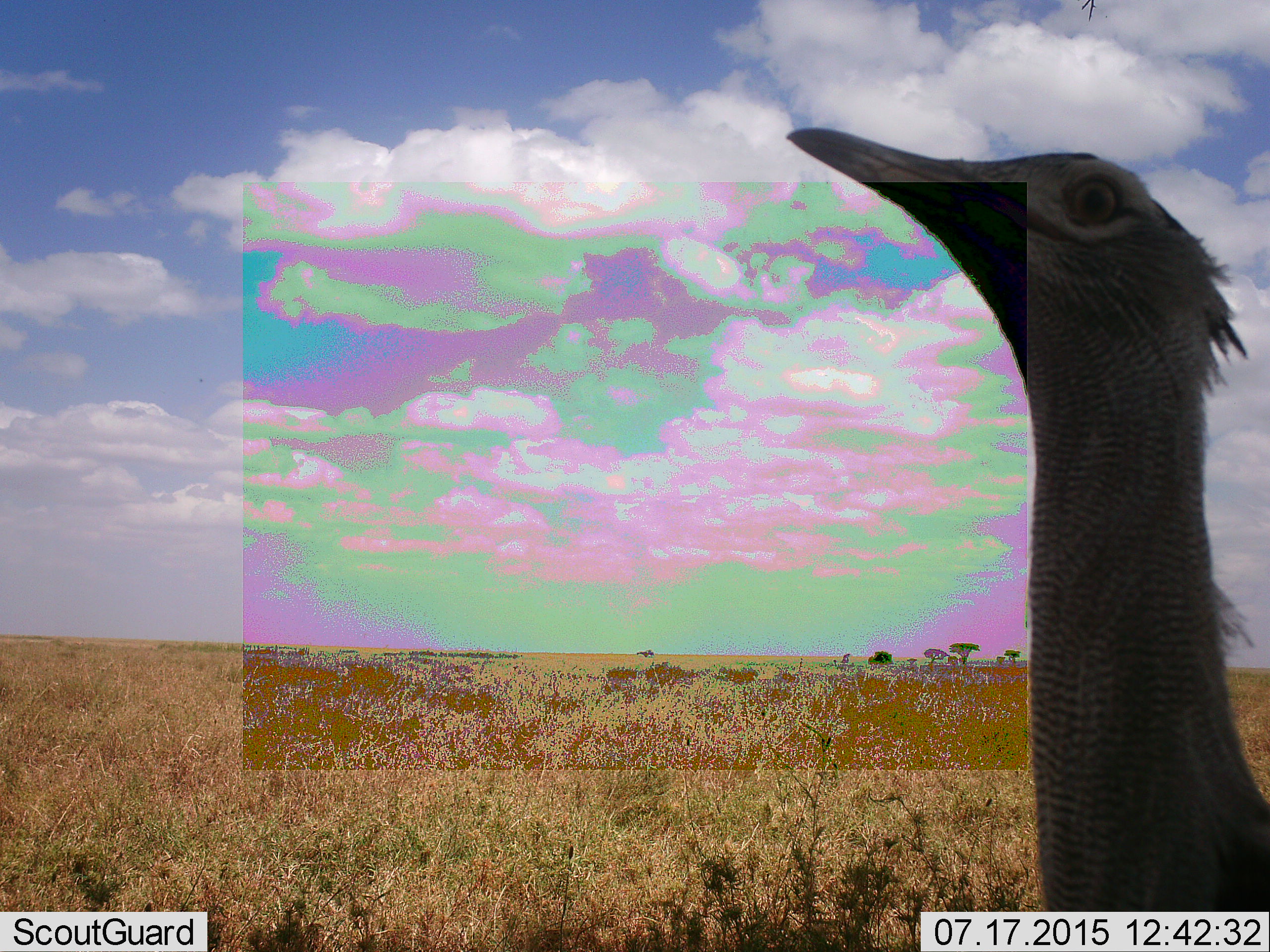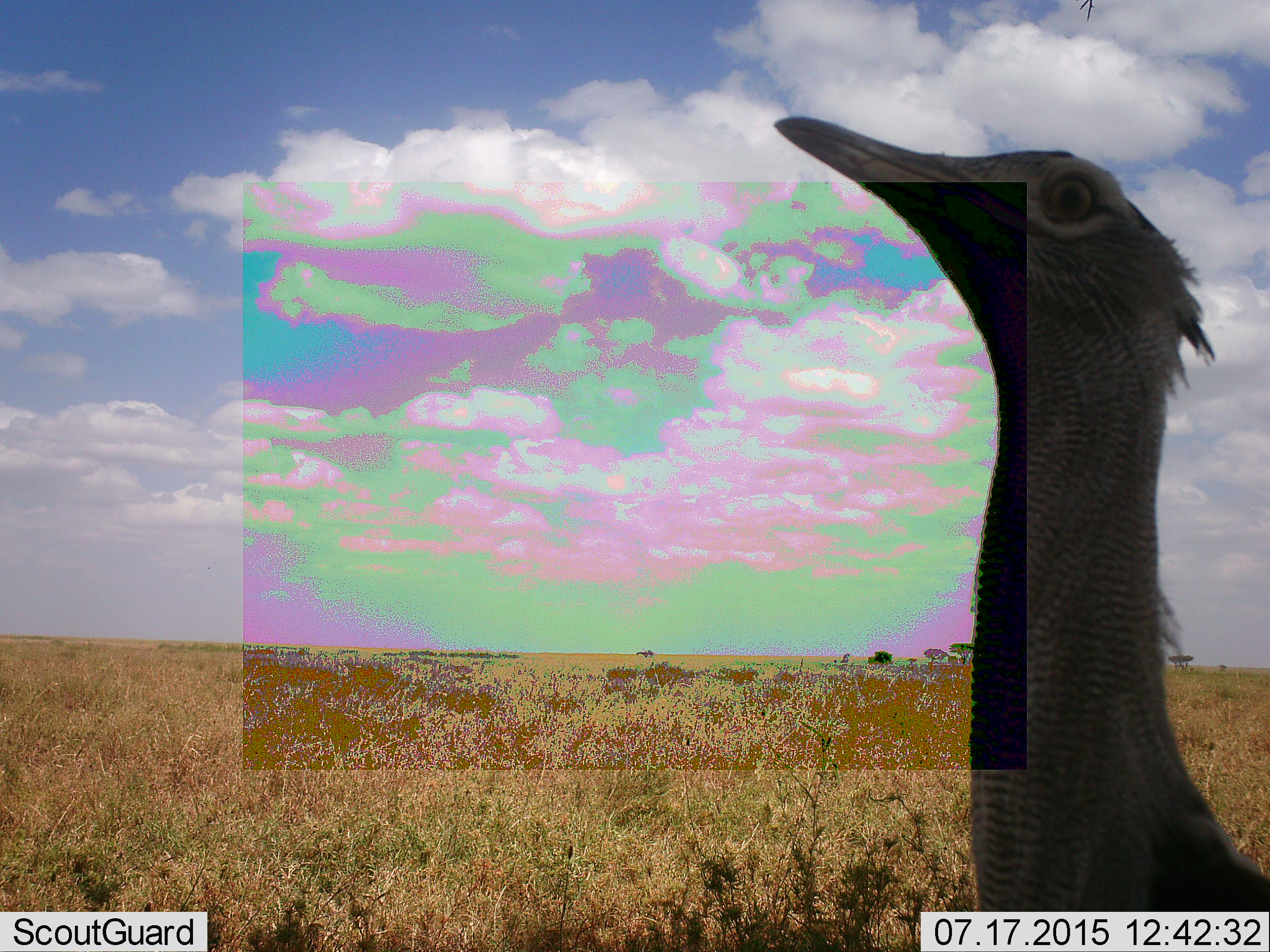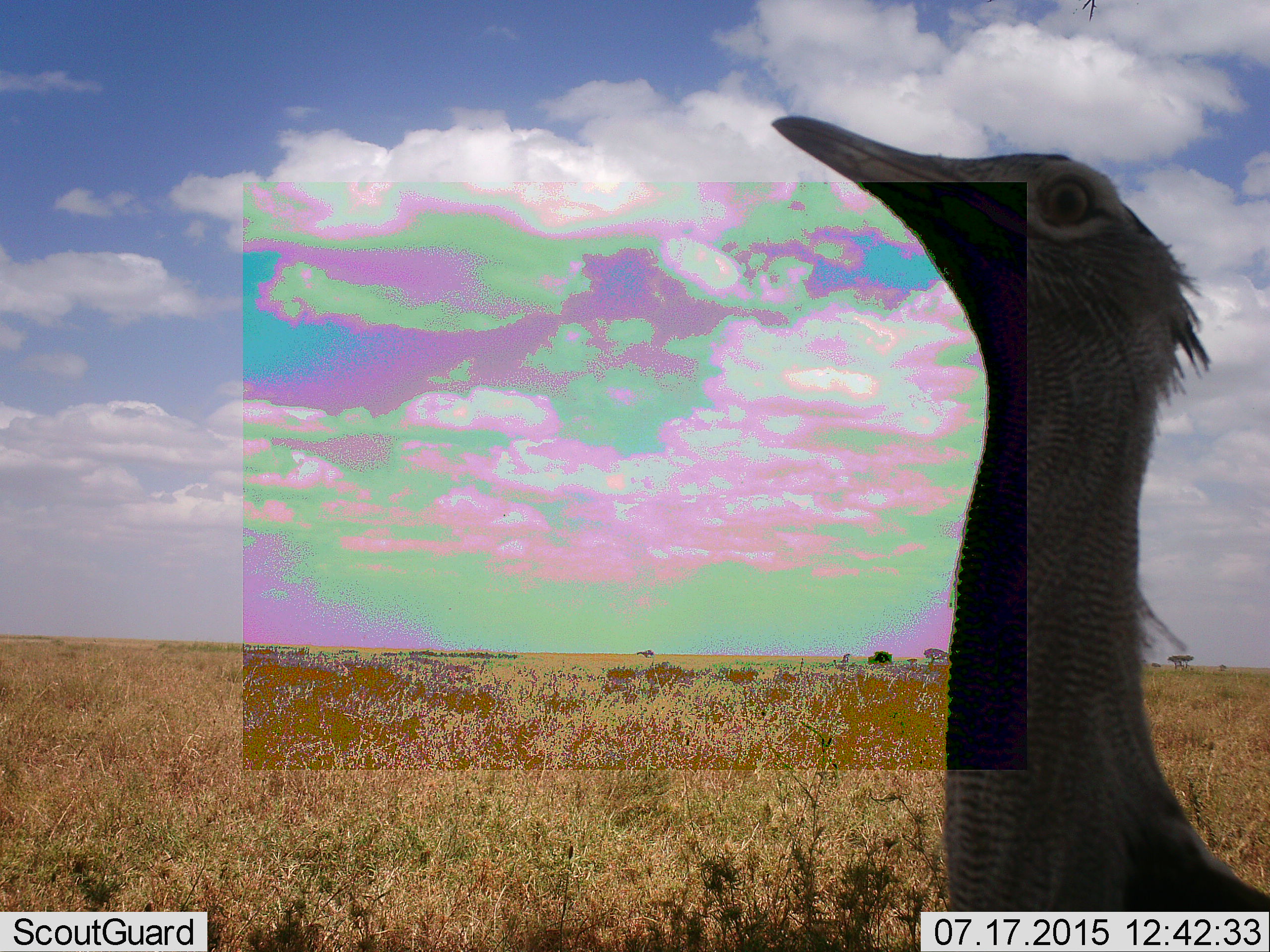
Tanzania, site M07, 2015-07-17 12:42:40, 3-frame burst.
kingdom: Animalia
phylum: Chordata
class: Aves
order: Otidiformes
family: Otididae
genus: Ardeotis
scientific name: Ardeotis kori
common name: kori bustard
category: koribustard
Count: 1.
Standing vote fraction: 71%.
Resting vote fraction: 0%.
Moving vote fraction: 29%.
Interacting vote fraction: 0%.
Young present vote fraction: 0%.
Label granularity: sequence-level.